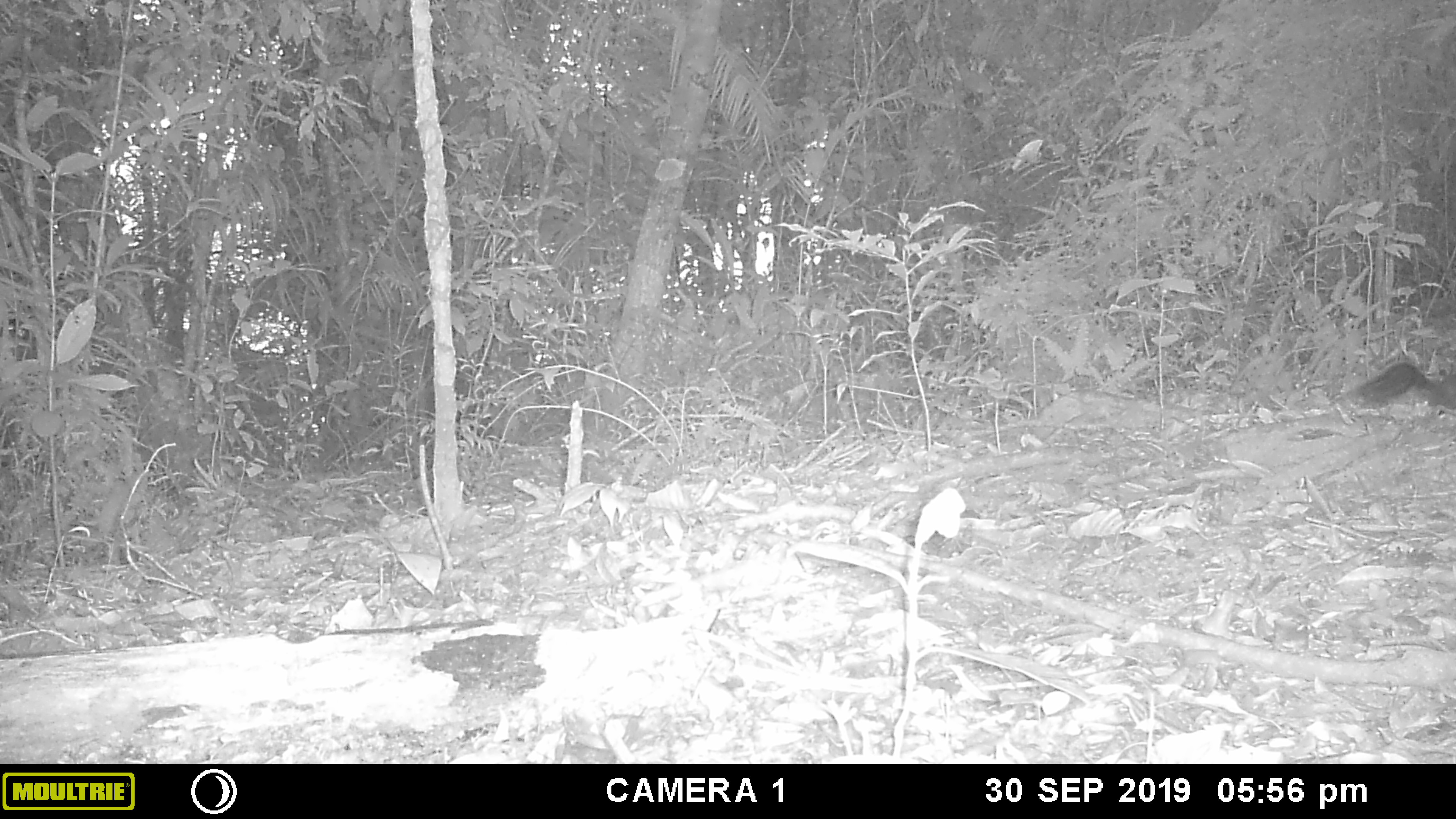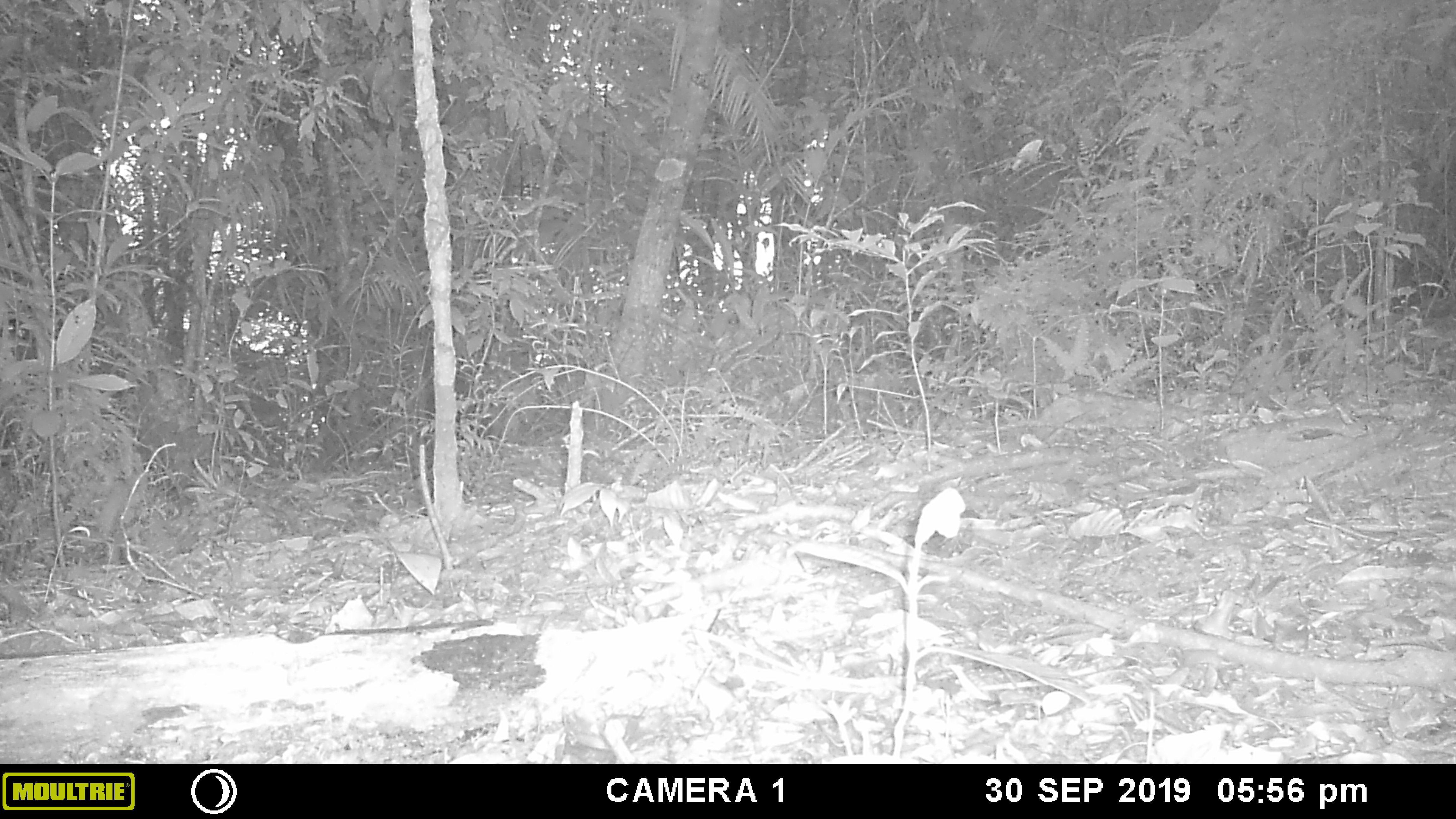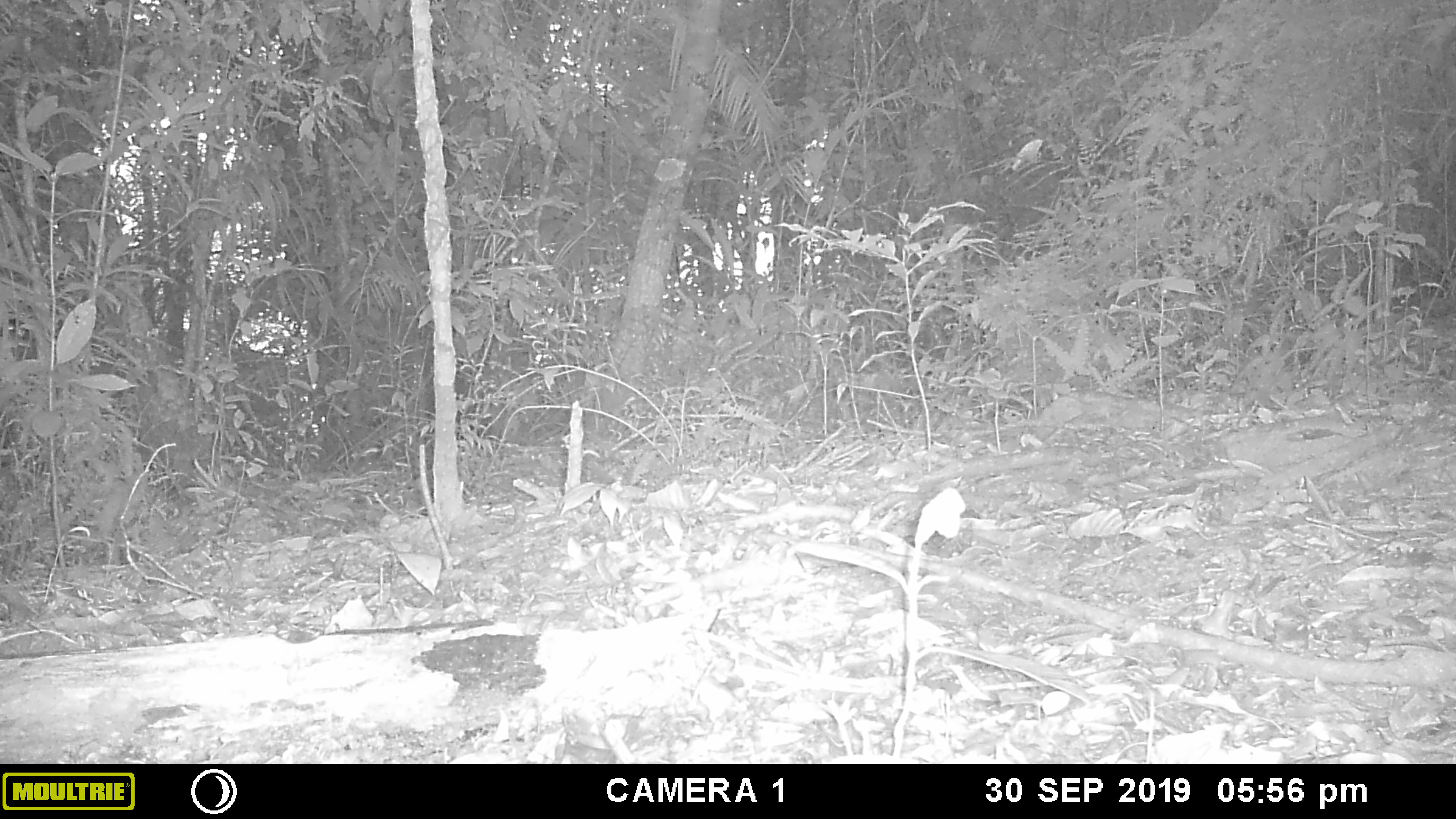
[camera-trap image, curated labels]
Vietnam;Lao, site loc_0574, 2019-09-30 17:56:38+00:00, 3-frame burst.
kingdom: Animalia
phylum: Chordata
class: Mammalia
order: Rodentia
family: Sciuridae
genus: Dremomys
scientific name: Dremomys rufigenis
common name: red-cheeked squirrel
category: red cheeked squirrel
Red cheeked squirrel (red-cheeked squirrel) (Dremomys rufigenis). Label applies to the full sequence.